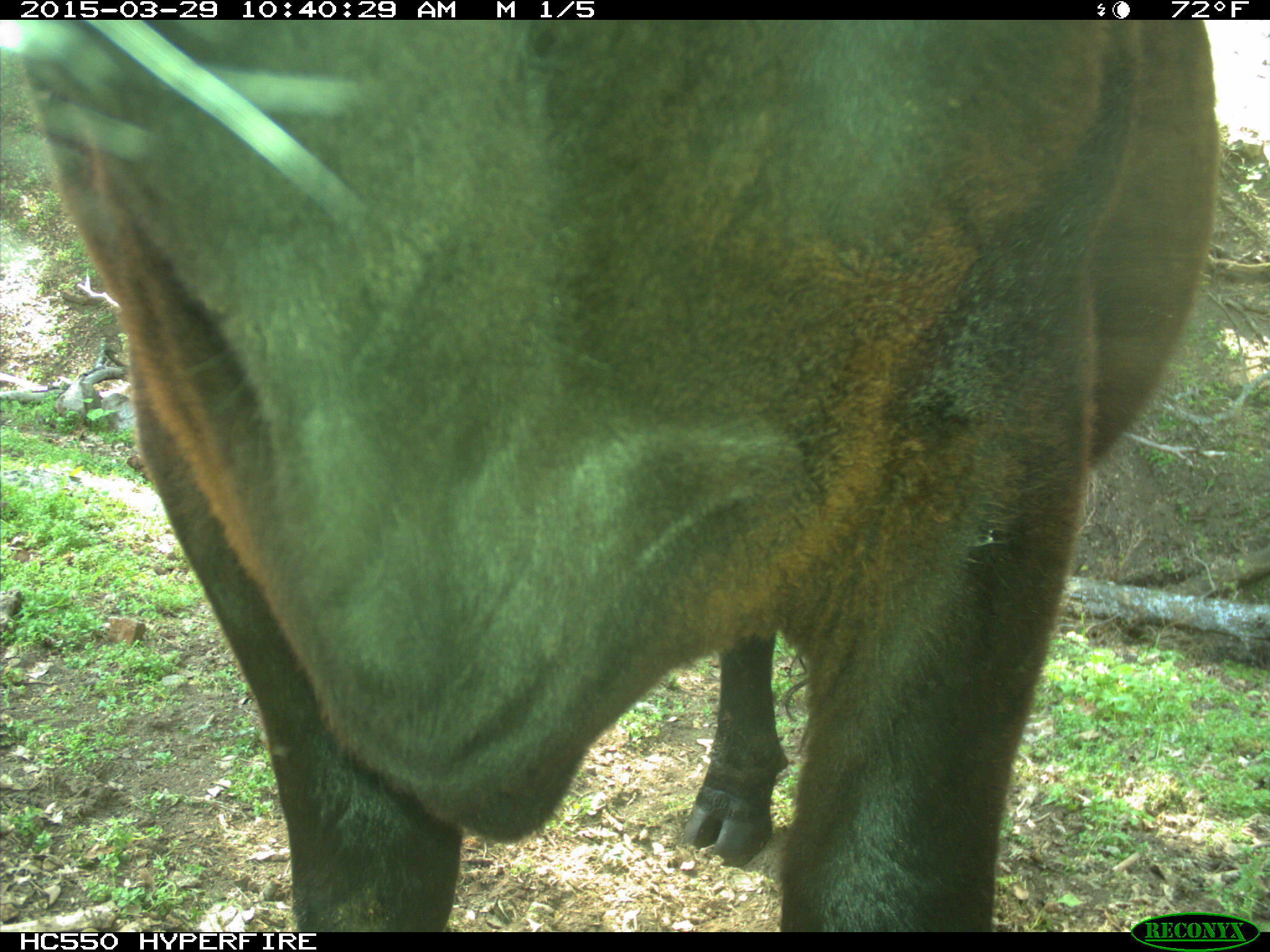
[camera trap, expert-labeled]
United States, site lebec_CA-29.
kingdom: Animalia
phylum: Chordata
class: Mammalia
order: Artiodactyla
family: Bovidae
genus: Bos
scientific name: Bos taurus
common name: domestic cow